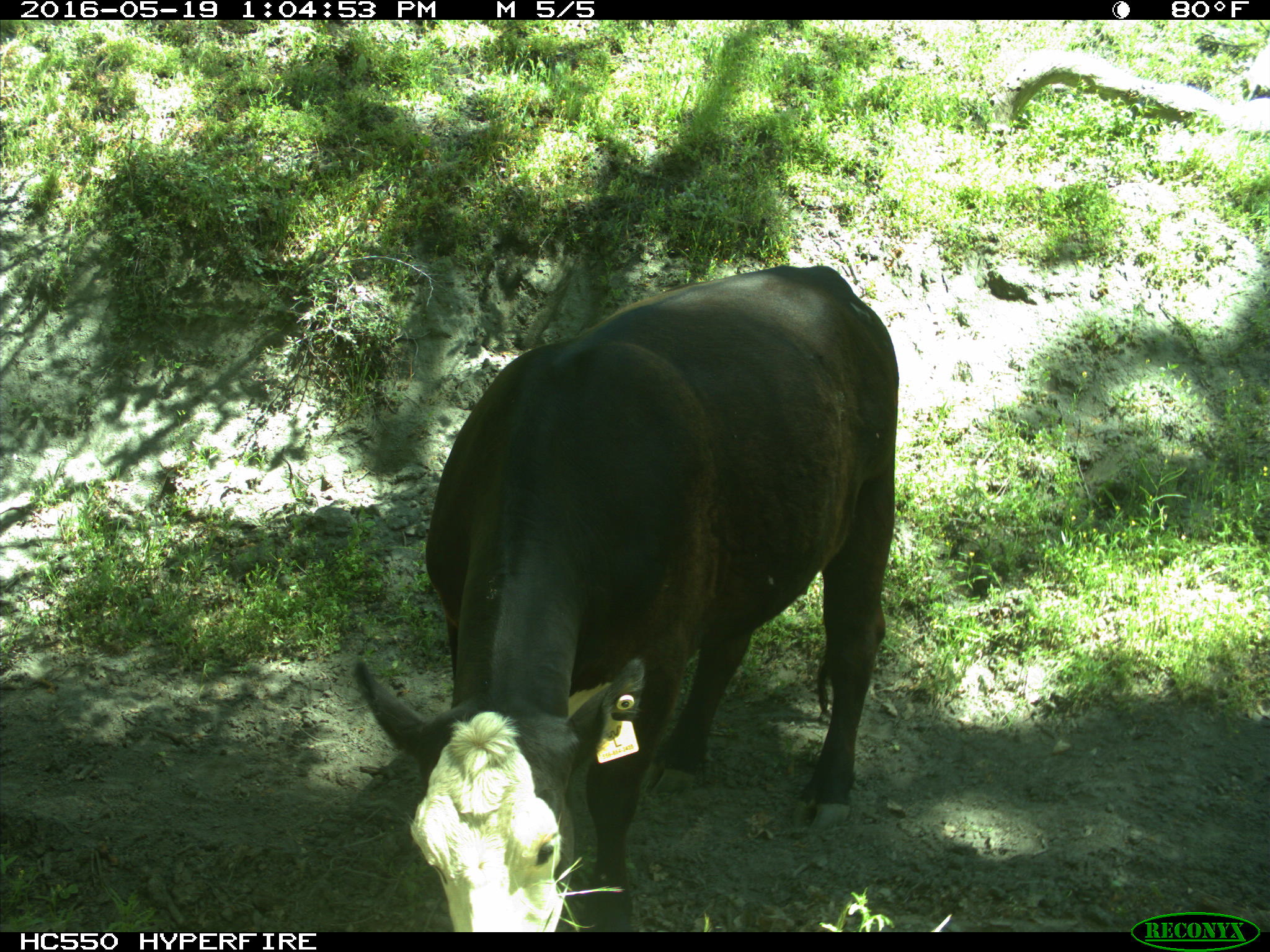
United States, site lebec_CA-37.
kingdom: Animalia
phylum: Chordata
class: Mammalia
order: Artiodactyla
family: Bovidae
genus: Bos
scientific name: Bos taurus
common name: domestic cow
Bos taurus (domestic cow).